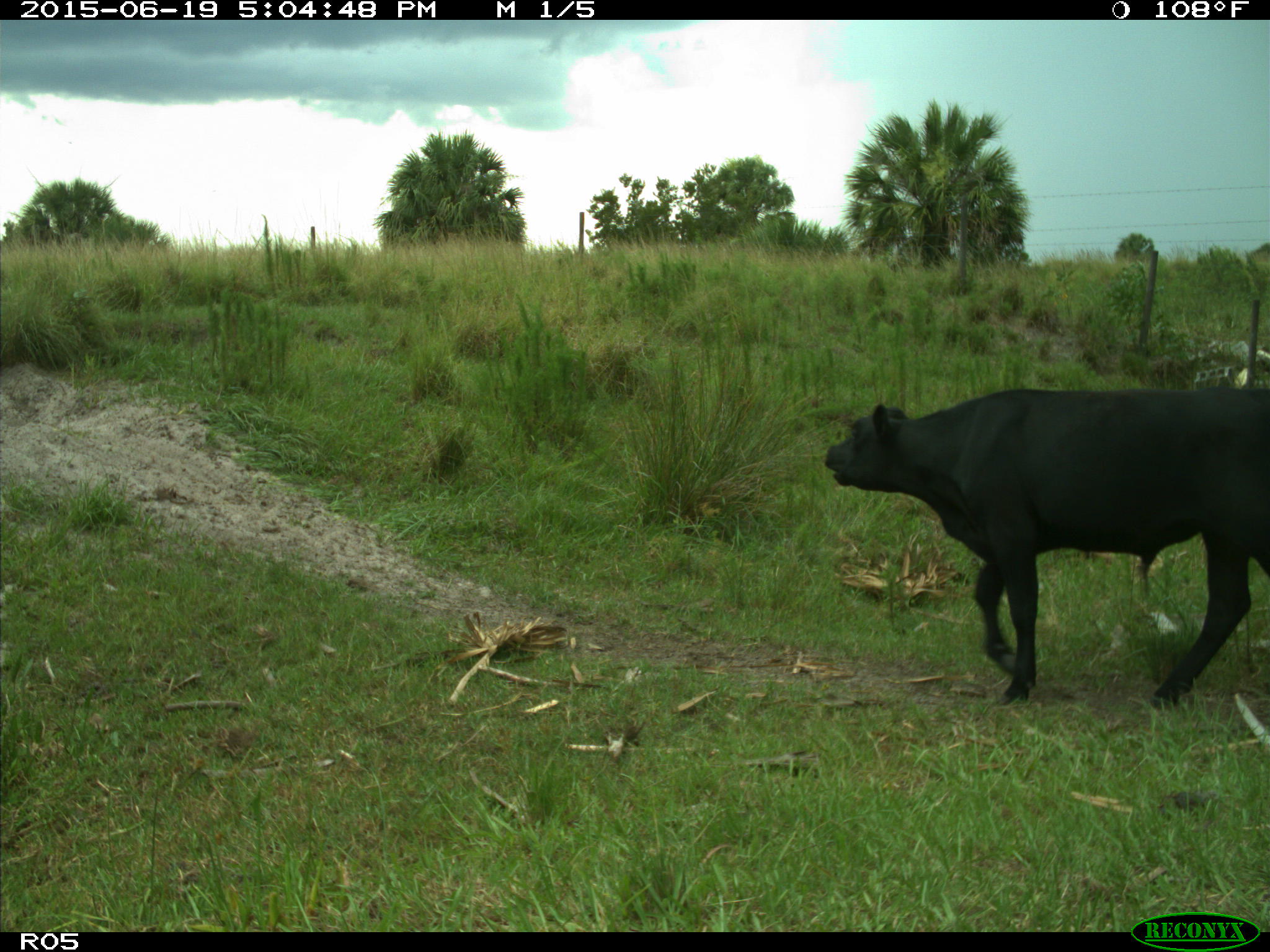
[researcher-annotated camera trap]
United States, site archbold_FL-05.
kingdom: Animalia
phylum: Chordata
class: Mammalia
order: Artiodactyla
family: Bovidae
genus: Bos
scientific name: Bos taurus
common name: domestic cow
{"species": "Bos taurus (domestic cow)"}